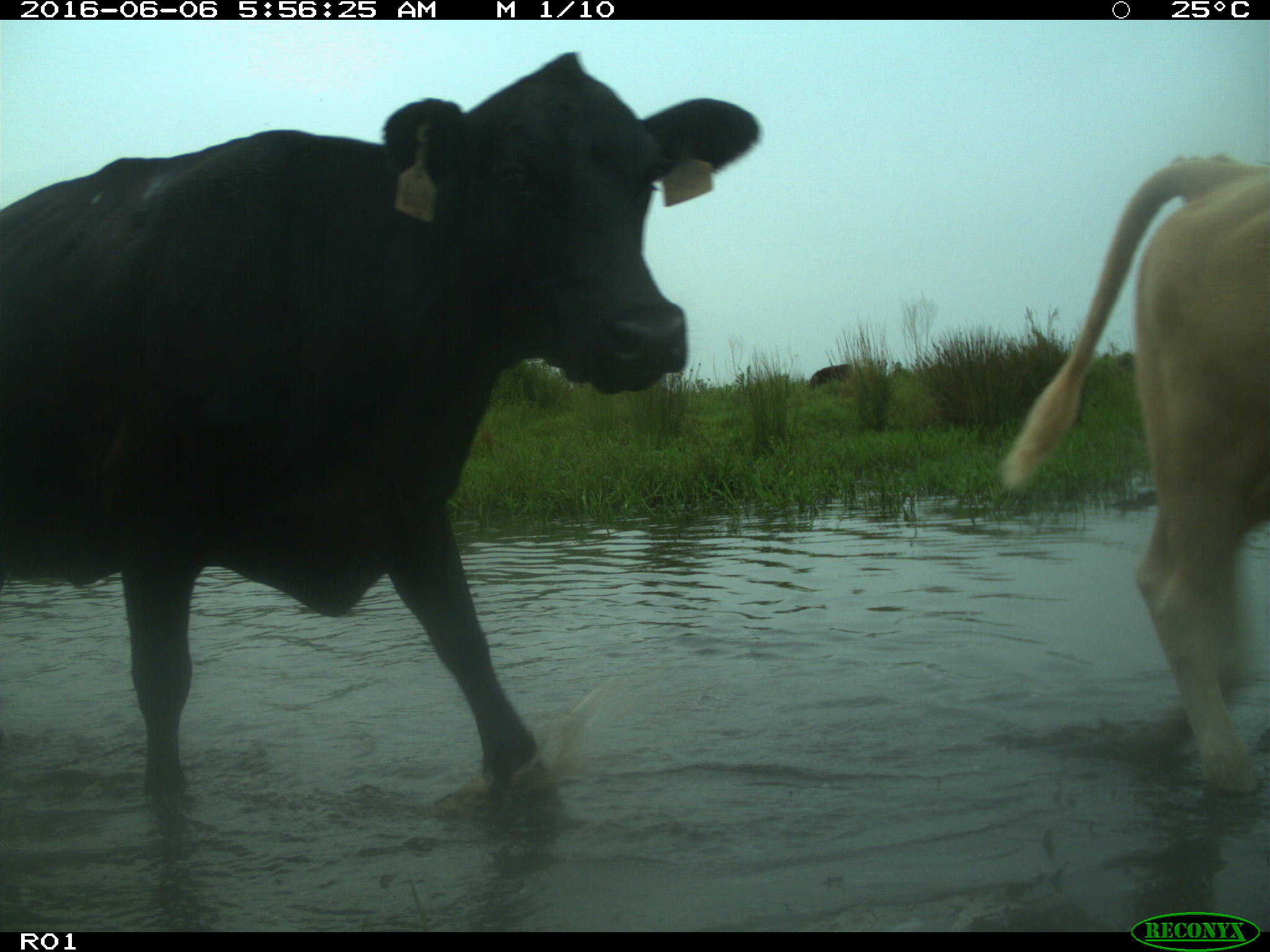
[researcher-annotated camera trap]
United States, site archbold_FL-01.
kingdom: Animalia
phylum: Chordata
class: Mammalia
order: Artiodactyla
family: Bovidae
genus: Bos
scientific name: Bos taurus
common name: domestic cow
Bos taurus (domestic cow).